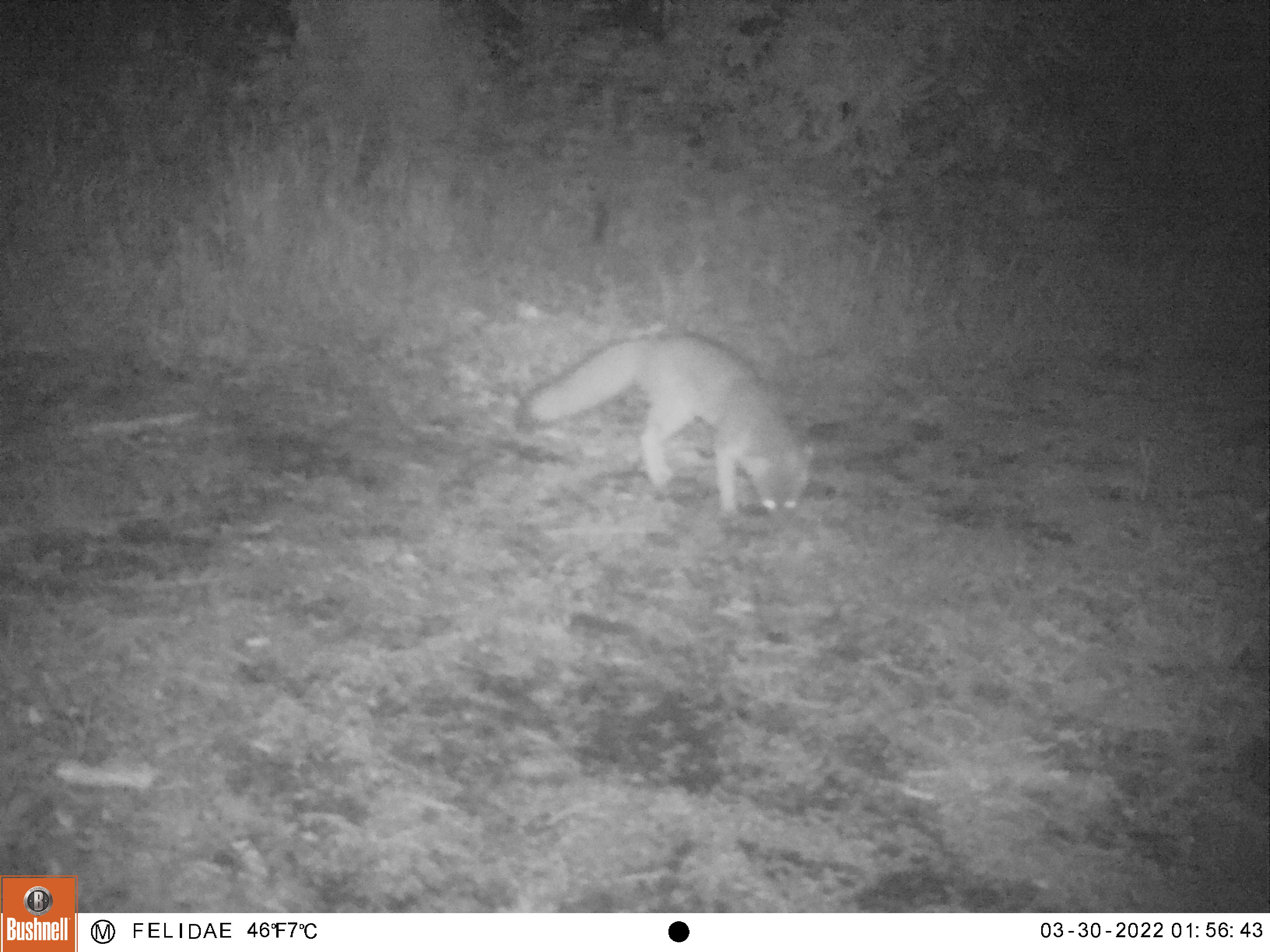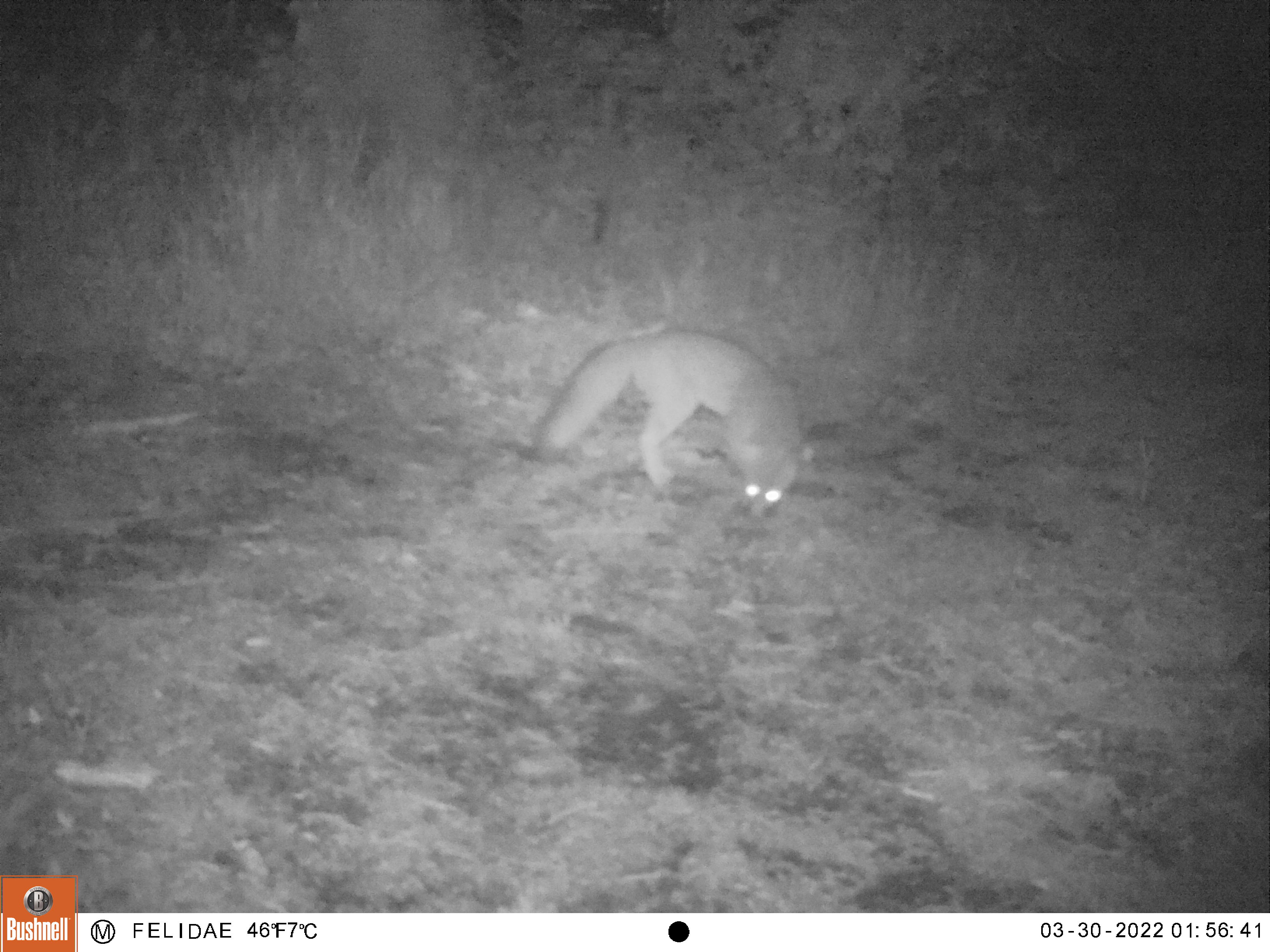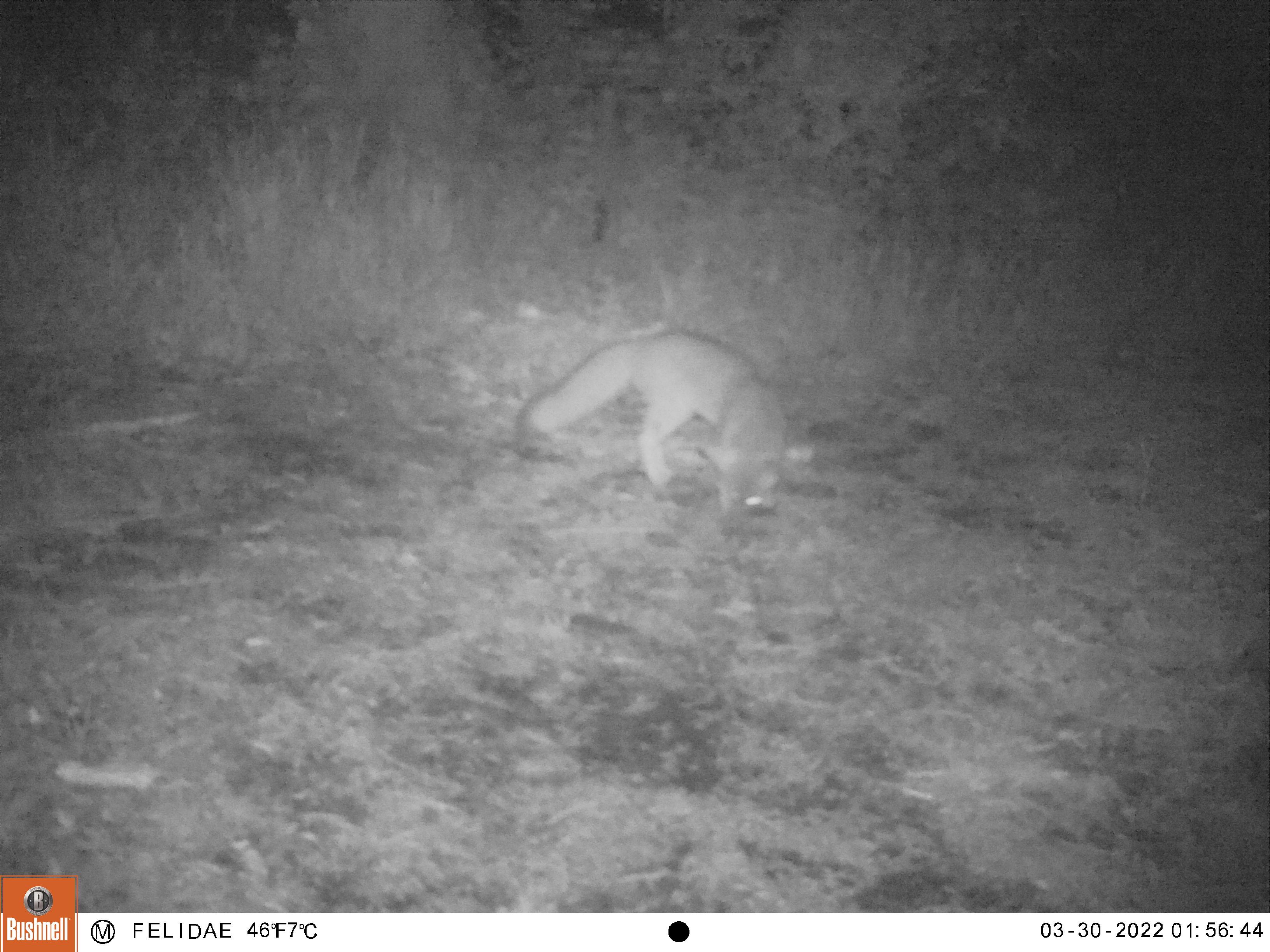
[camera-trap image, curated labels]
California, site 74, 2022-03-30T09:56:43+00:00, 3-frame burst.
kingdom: Animalia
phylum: Chordata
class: Mammalia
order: Carnivora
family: Canidae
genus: Urocyon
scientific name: Urocyon cinereoargenteus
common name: gray fox